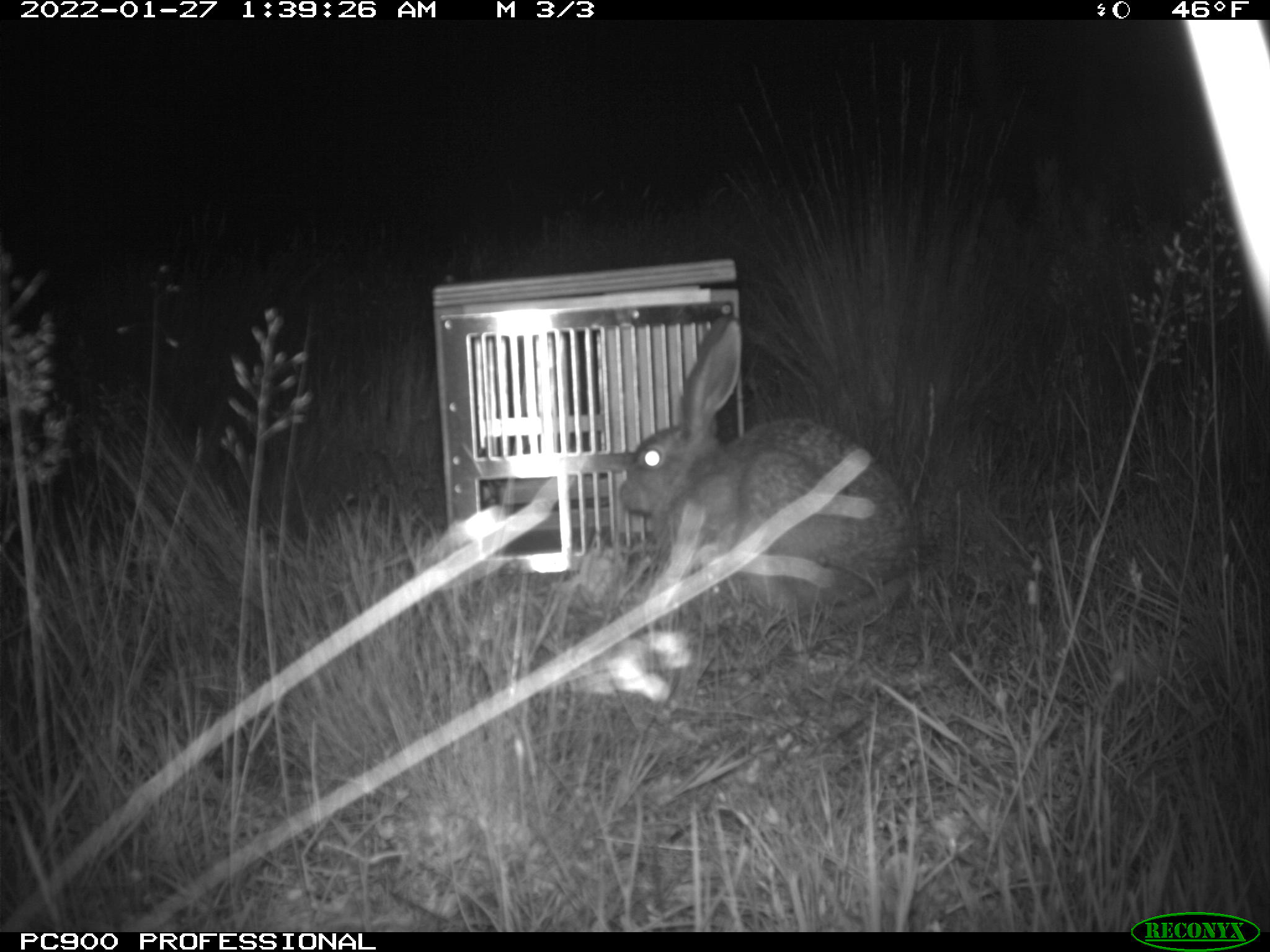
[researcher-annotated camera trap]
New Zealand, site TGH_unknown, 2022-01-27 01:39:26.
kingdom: Animalia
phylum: Chordata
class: Mammalia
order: Lagomorpha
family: Leporidae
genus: Lepus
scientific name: Lepus europaeus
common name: brown hare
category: hare